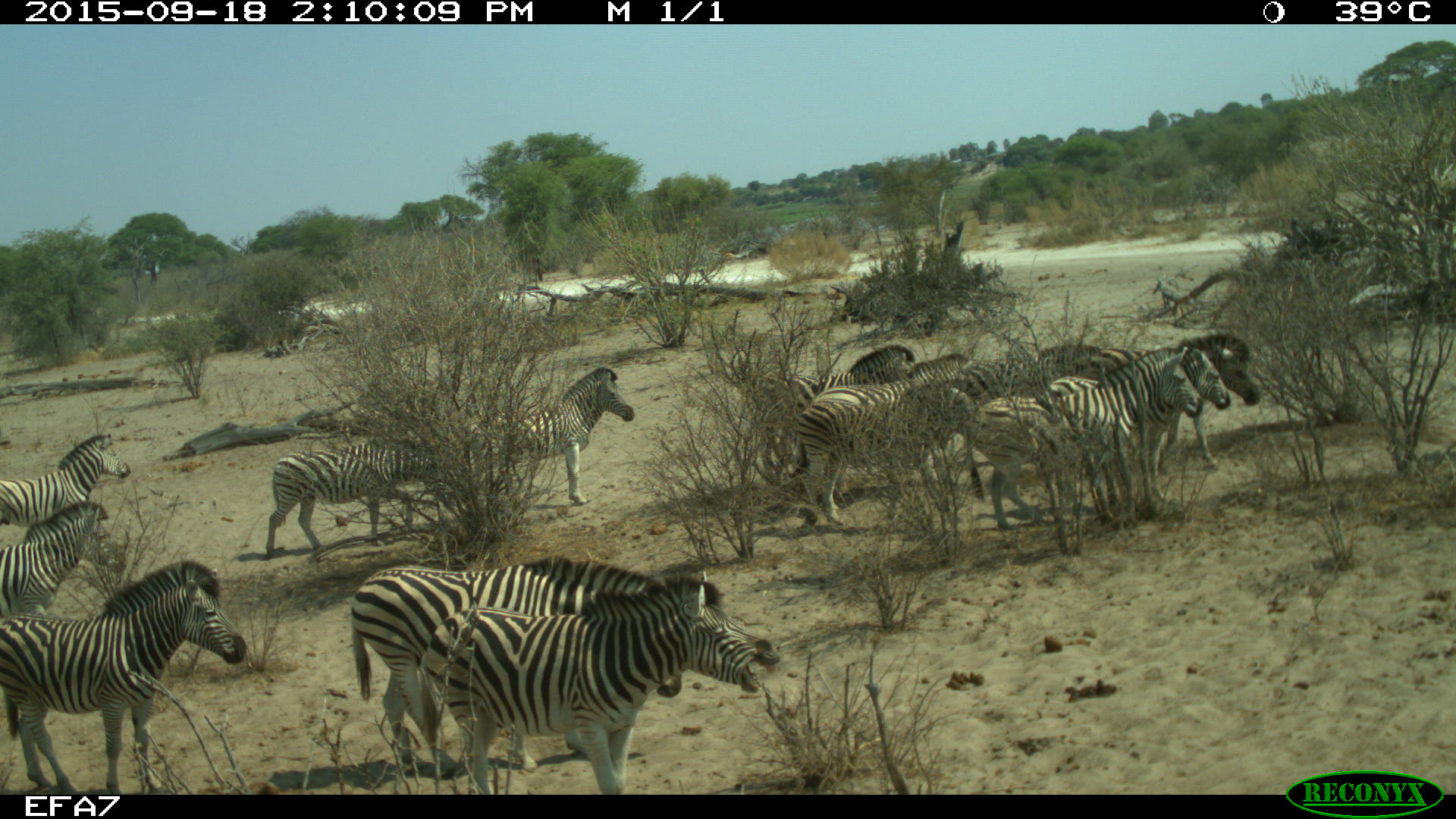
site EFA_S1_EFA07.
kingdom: Animalia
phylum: Chordata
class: Mammalia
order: Perissodactyla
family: Equidae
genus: Equus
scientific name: Equus quagga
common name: plains zebra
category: zebraplains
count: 11-50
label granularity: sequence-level